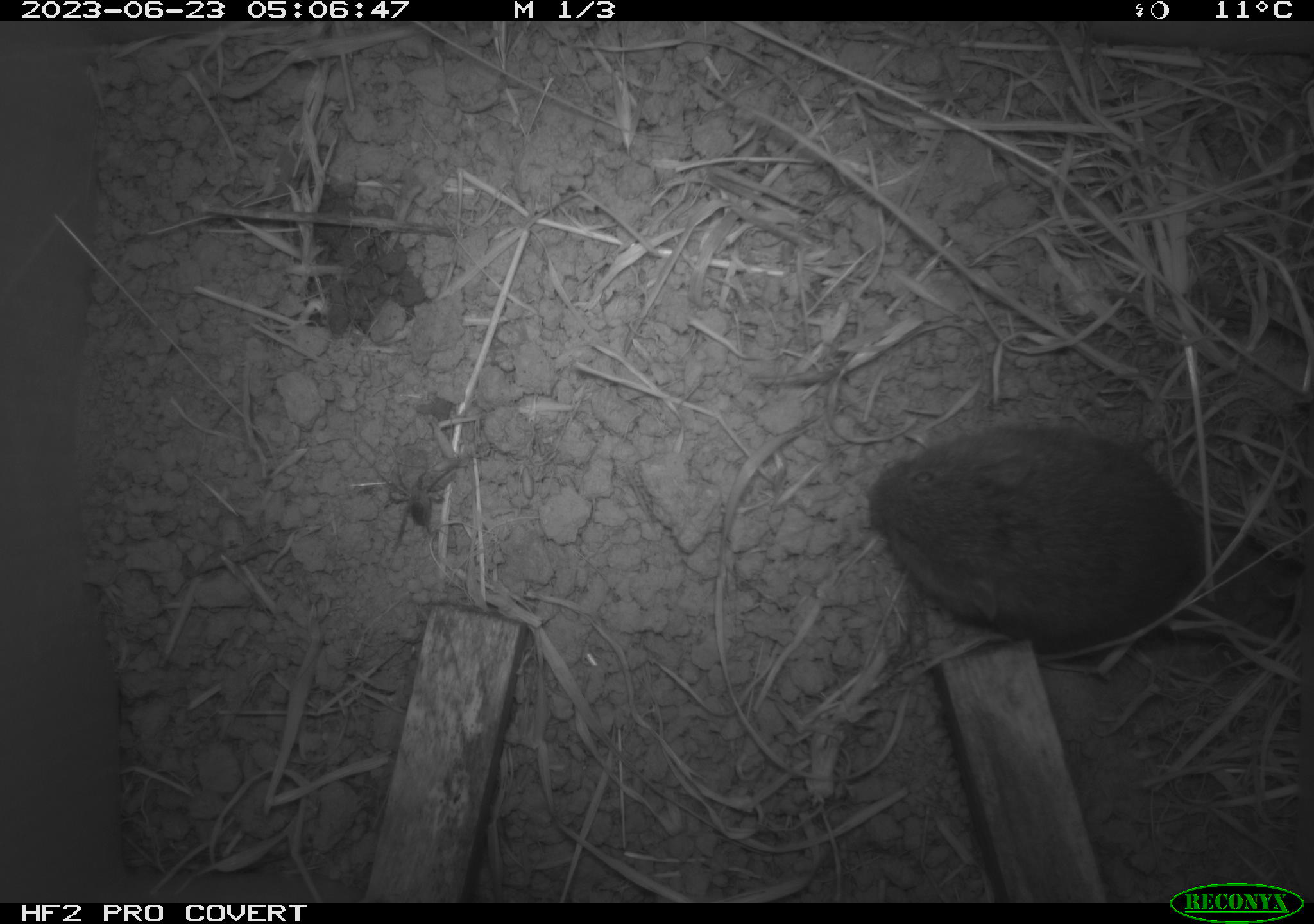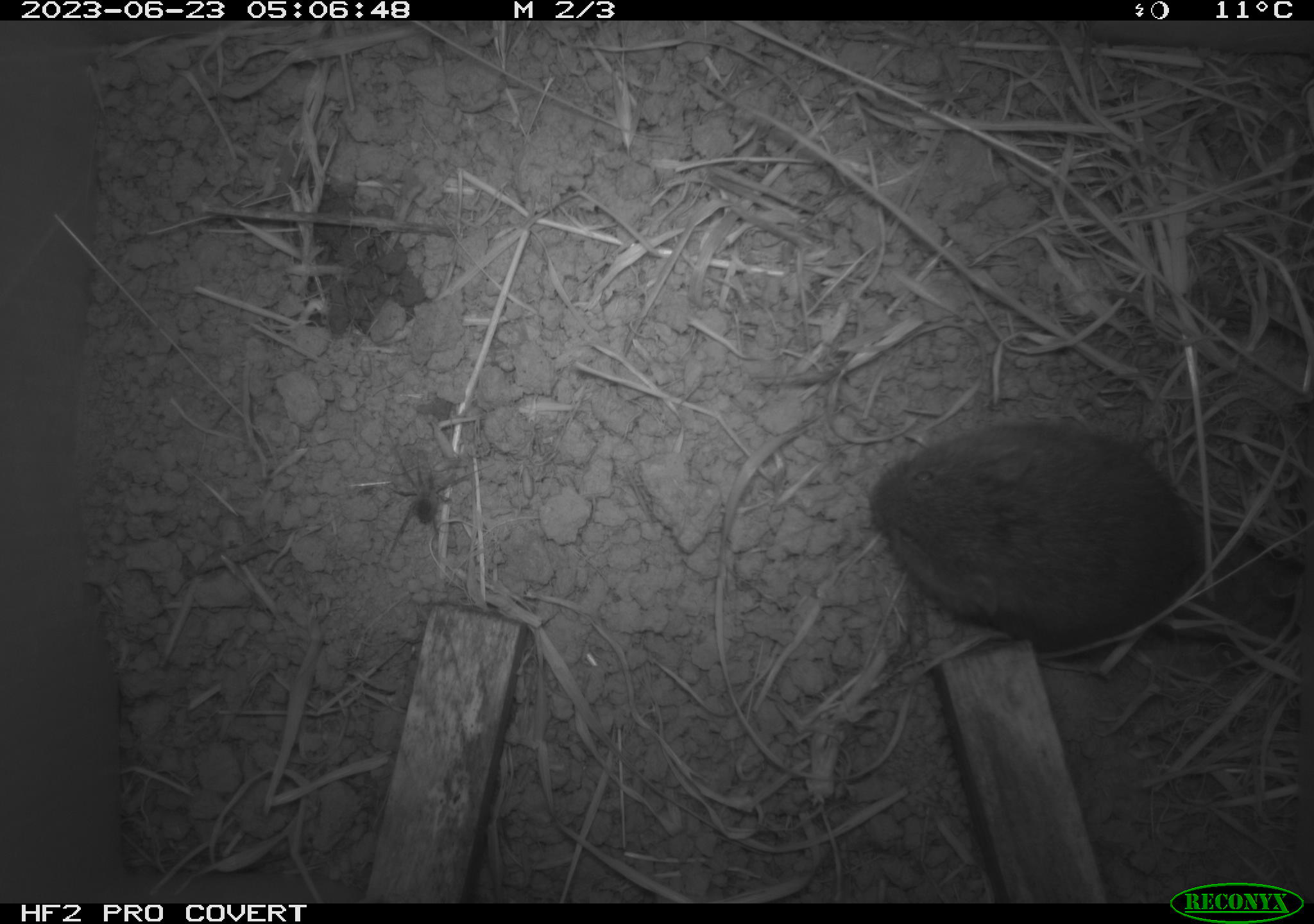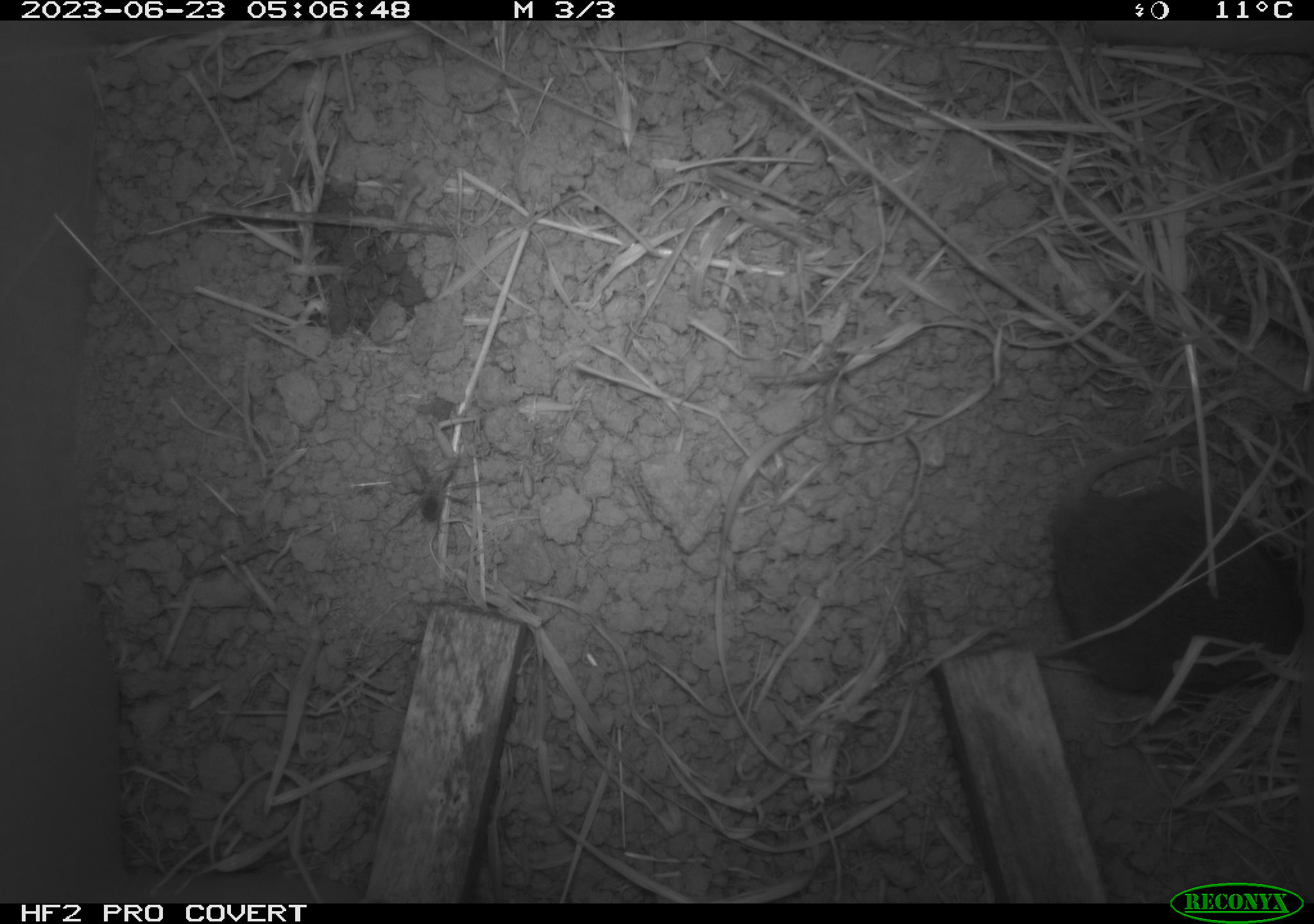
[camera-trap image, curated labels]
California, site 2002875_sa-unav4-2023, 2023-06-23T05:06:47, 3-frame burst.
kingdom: Animalia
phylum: Chordata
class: Mammalia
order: Rodentia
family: Cricetidae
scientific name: Arvicolinae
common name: voles, lemmings, and muskrats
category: arvicolinae subfamily